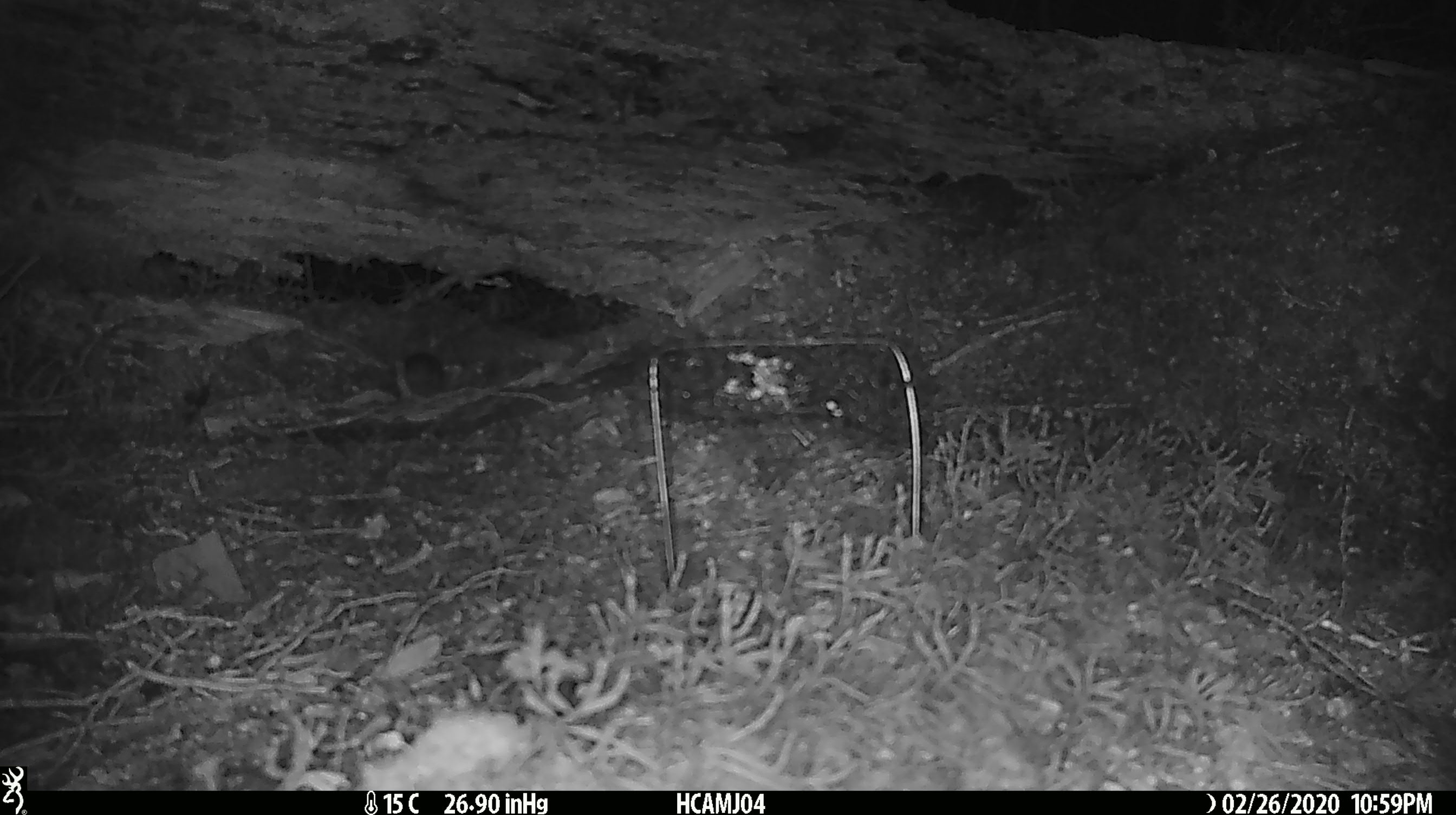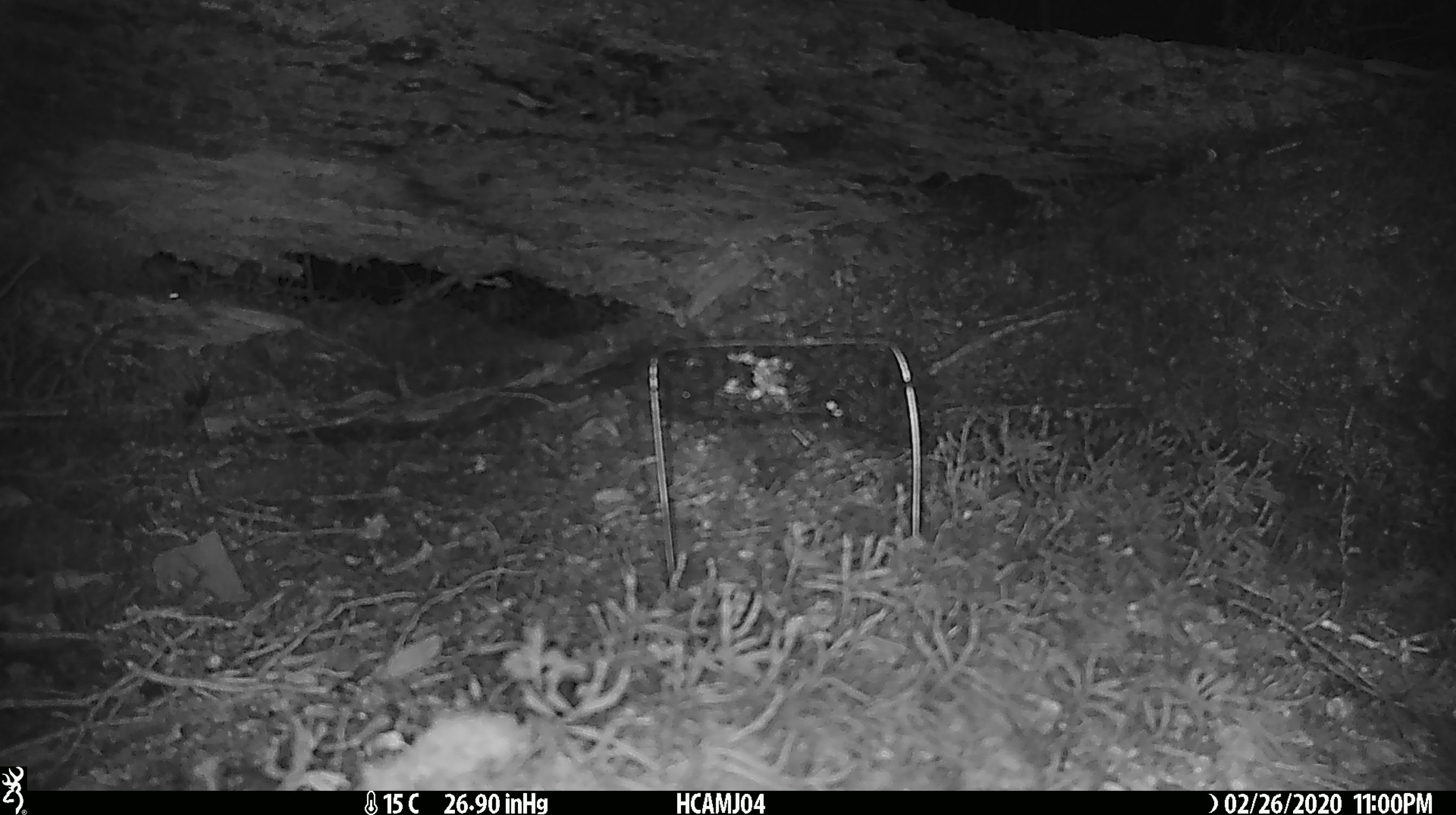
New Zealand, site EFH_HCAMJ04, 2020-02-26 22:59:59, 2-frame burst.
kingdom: Animalia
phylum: Chordata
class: Mammalia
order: Rodentia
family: Muridae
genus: Mus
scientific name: Mus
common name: mouse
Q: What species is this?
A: Mouse (Mus).